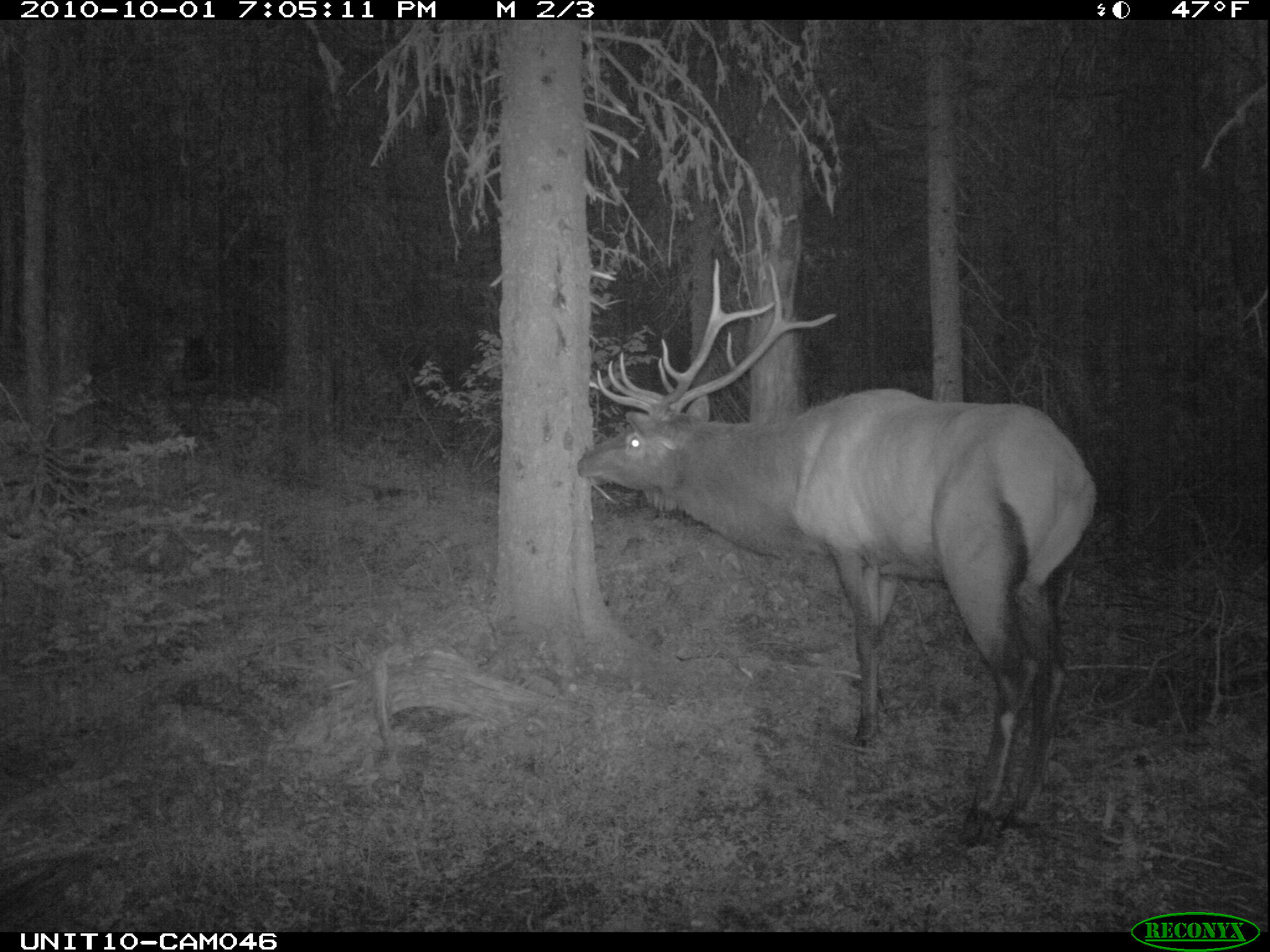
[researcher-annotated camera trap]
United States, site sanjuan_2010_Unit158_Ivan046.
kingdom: Animalia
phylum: Chordata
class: Mammalia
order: Artiodactyla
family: Cervidae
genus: Cervus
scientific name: Cervus elaphus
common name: red deer